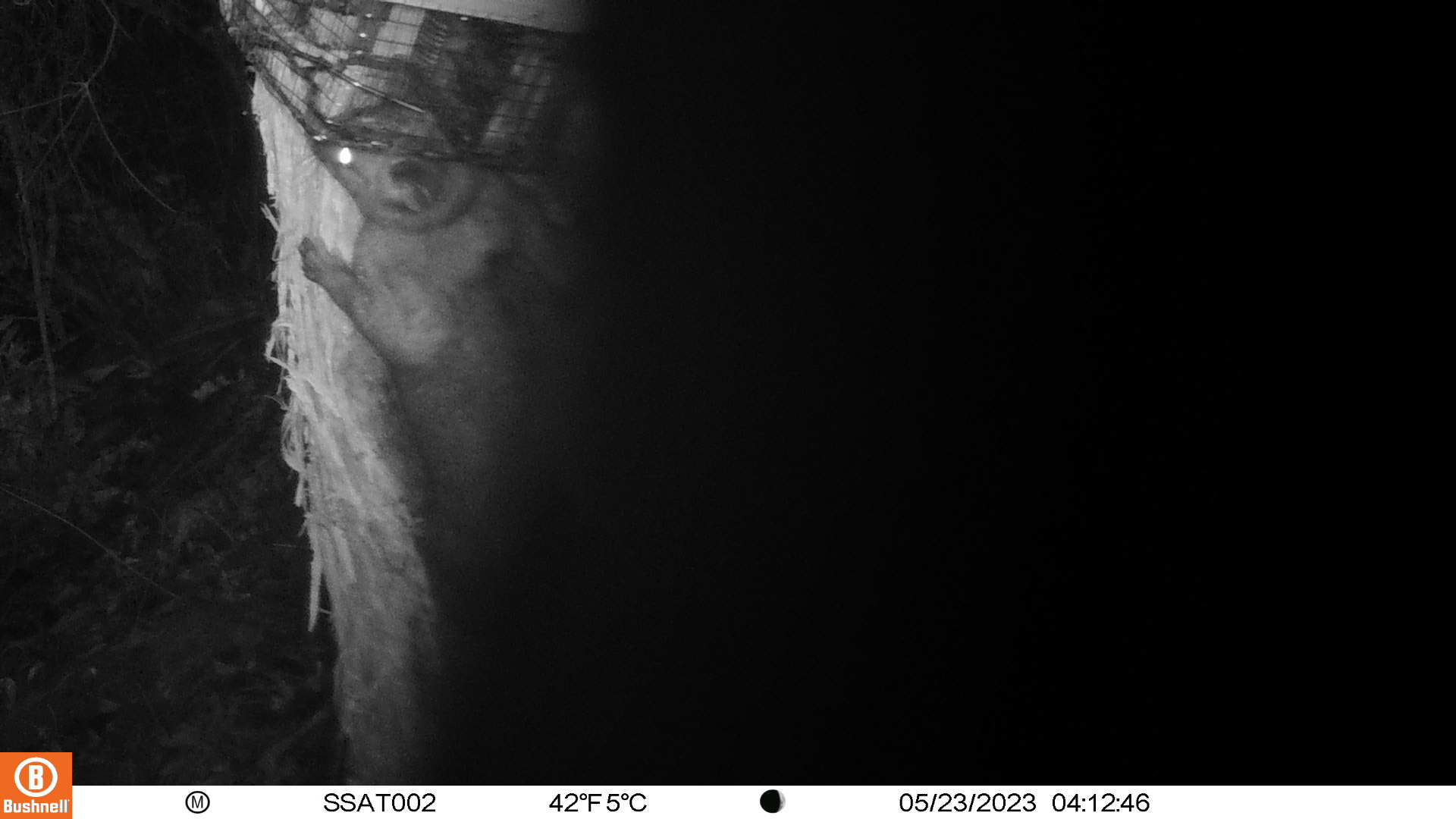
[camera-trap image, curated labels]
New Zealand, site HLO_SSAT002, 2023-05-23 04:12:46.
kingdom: Animalia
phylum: Chordata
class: Mammalia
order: Diprotodontia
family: Phalangeridae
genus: Trichosurus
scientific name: Trichosurus vulpecula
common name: common brushtail possum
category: possum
Possum (common brushtail possum) (Trichosurus vulpecula).